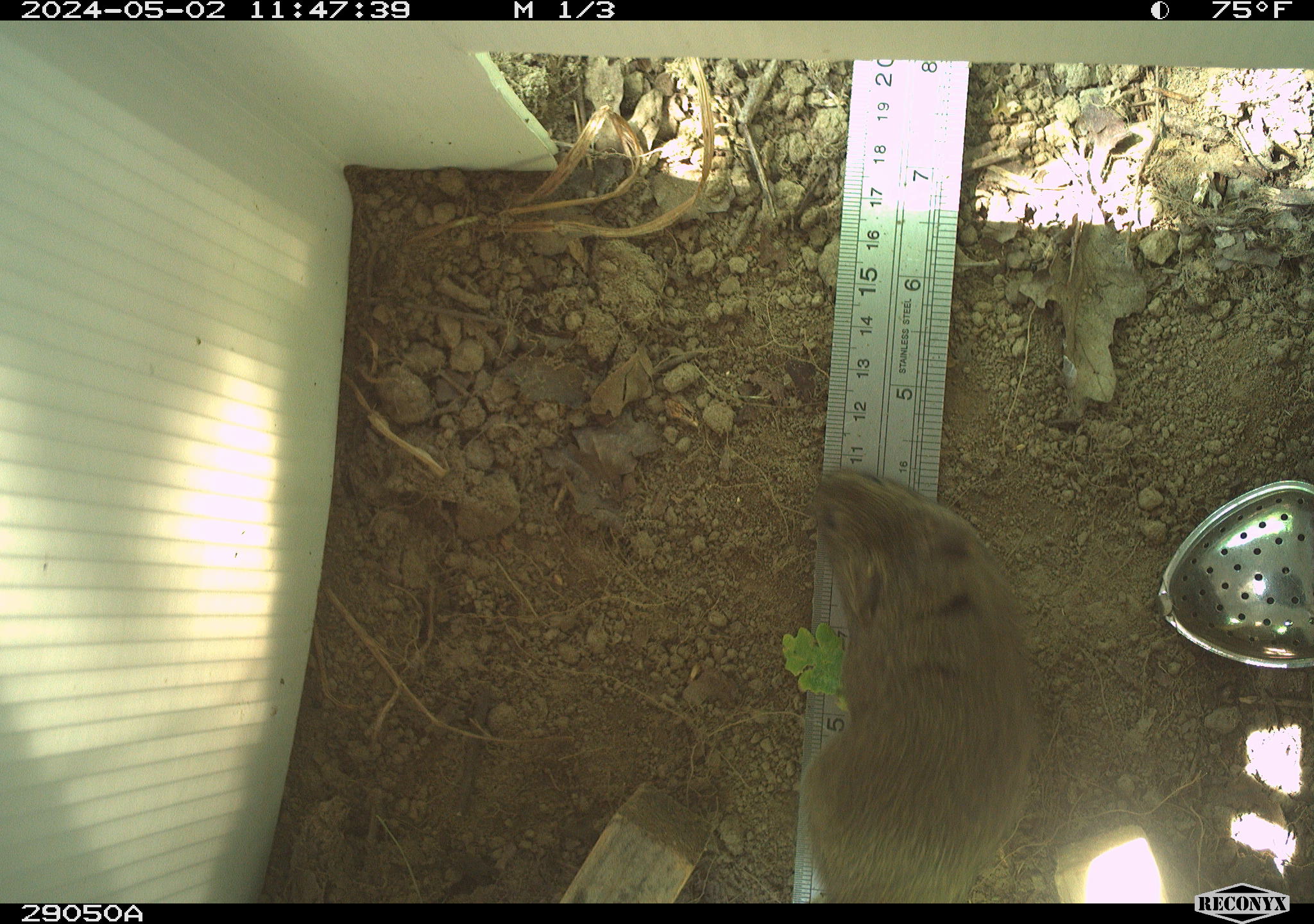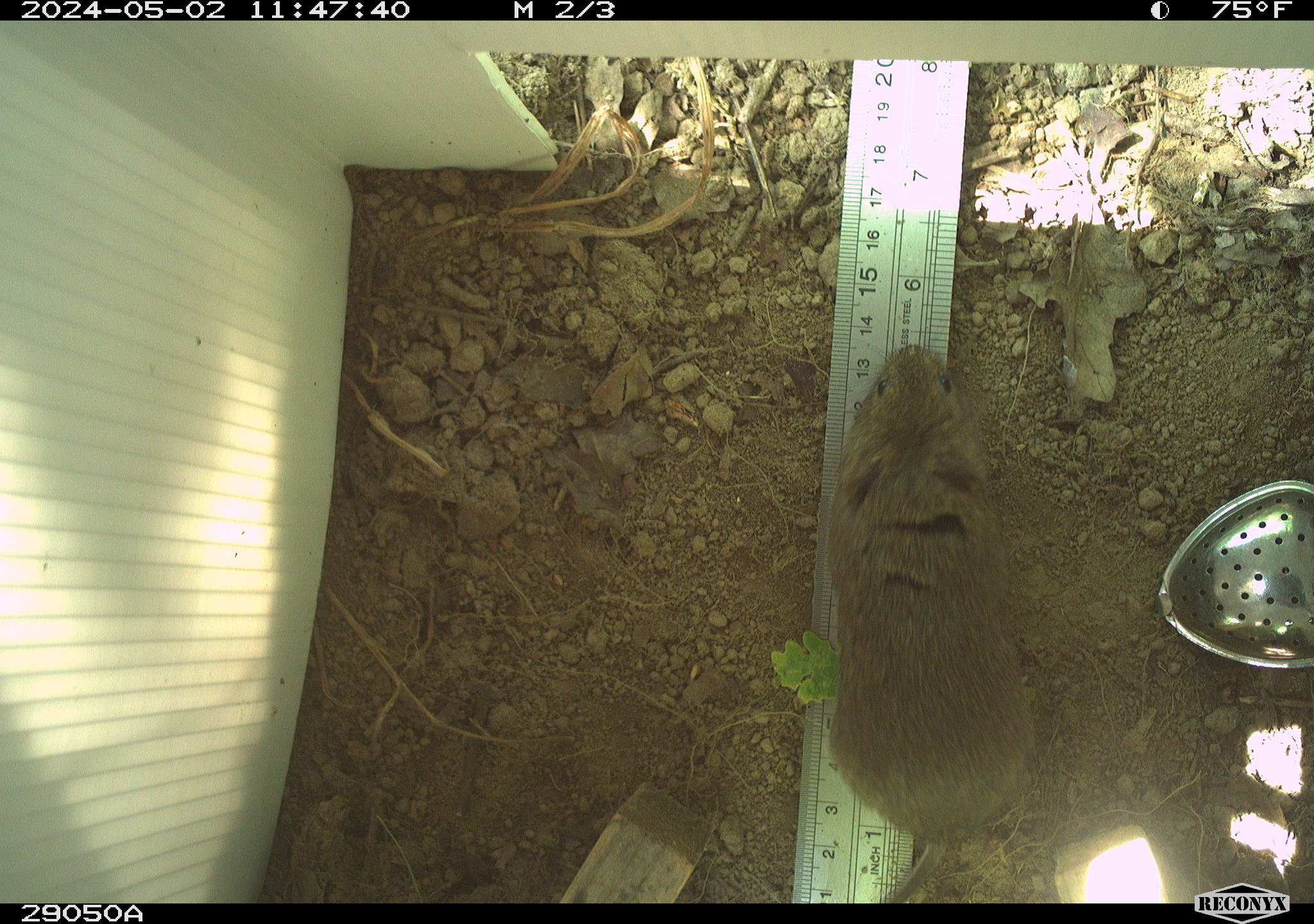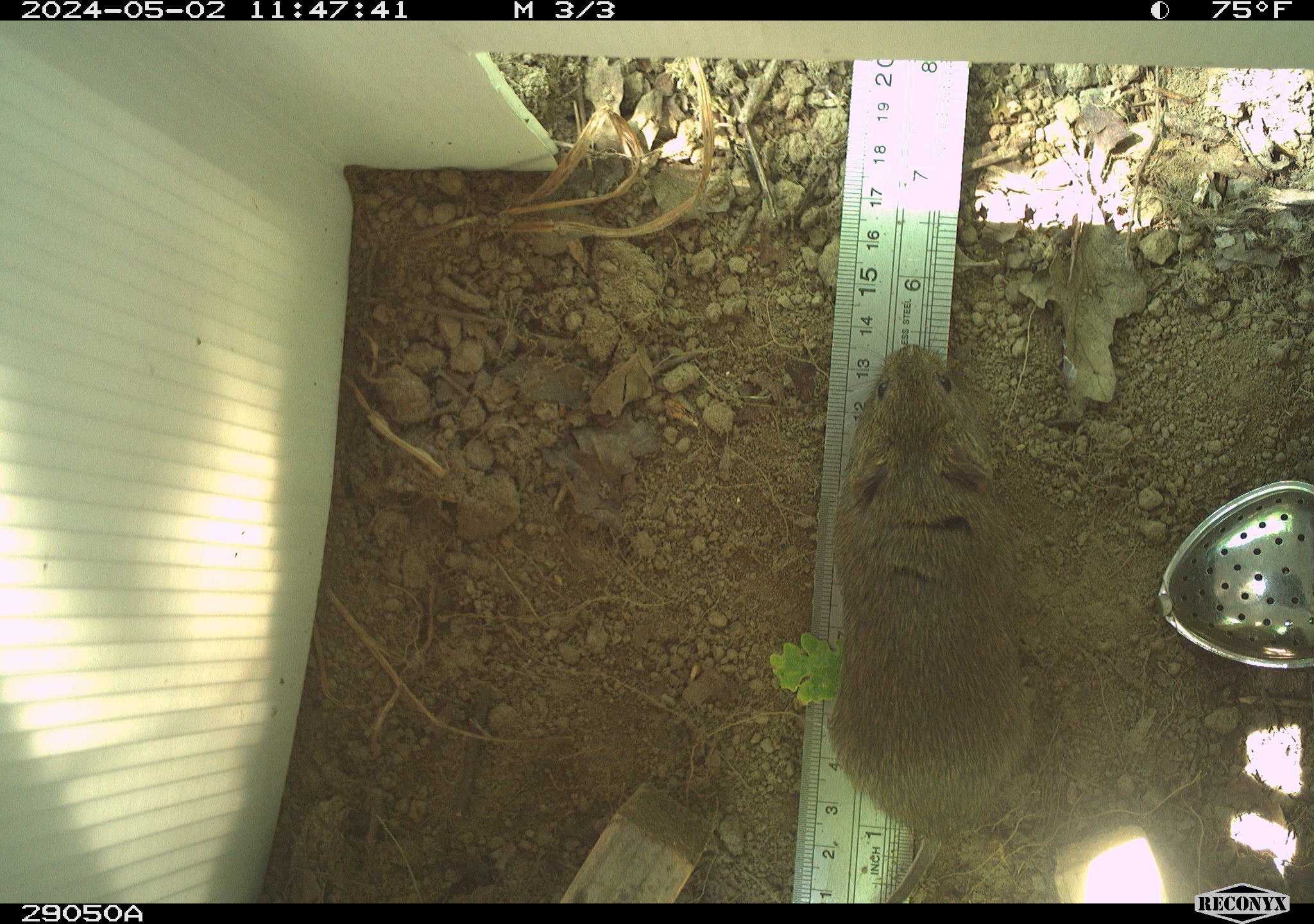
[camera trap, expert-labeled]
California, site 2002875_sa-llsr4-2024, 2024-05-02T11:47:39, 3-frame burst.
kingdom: Animalia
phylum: Chordata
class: Mammalia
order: Rodentia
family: Cricetidae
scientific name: Arvicolinae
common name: voles, lemmings, and muskrats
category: arvicolinae subfamily